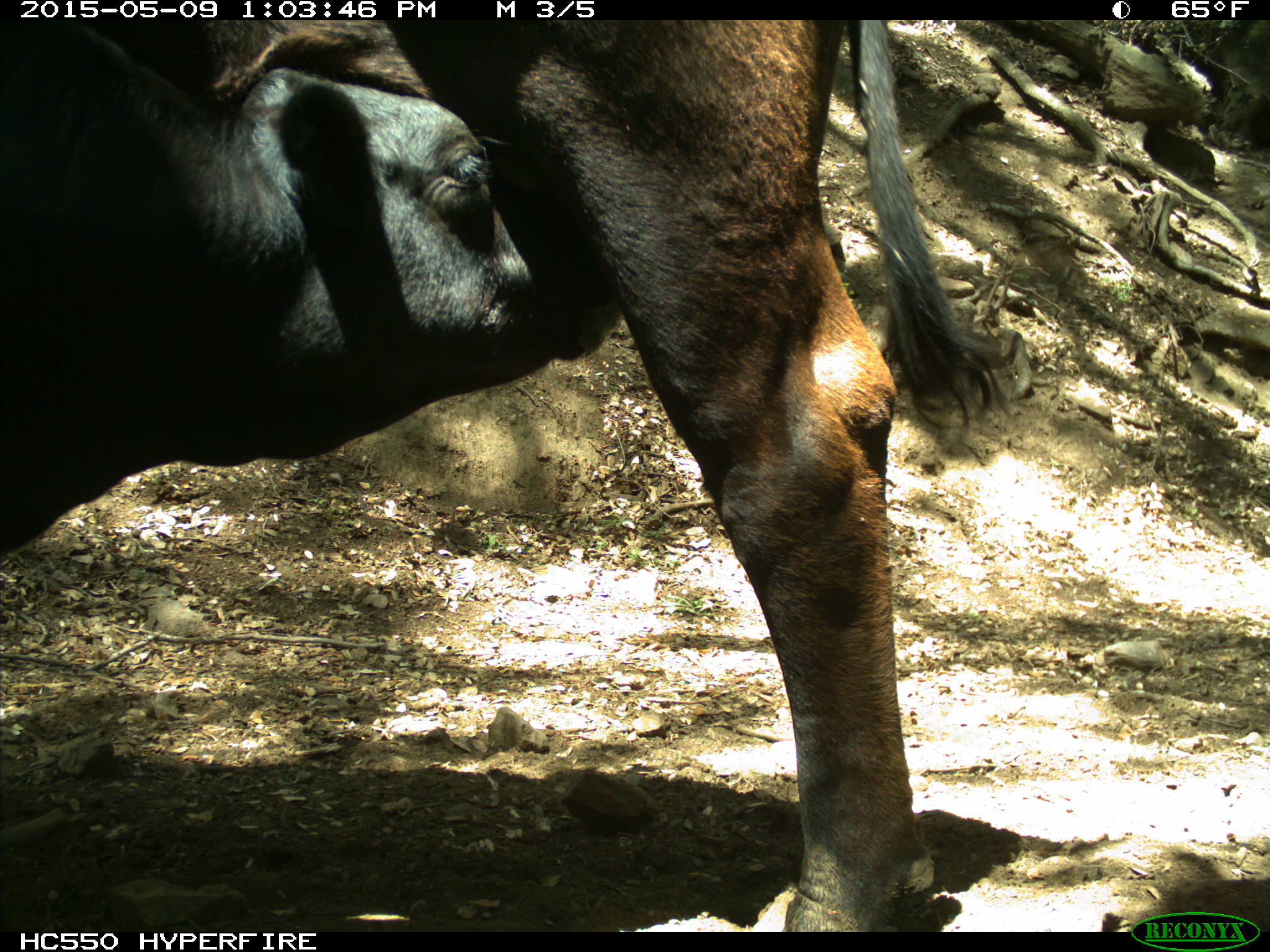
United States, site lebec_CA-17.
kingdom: Animalia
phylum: Chordata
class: Mammalia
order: Artiodactyla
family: Bovidae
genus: Bos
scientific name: Bos taurus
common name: domestic cow